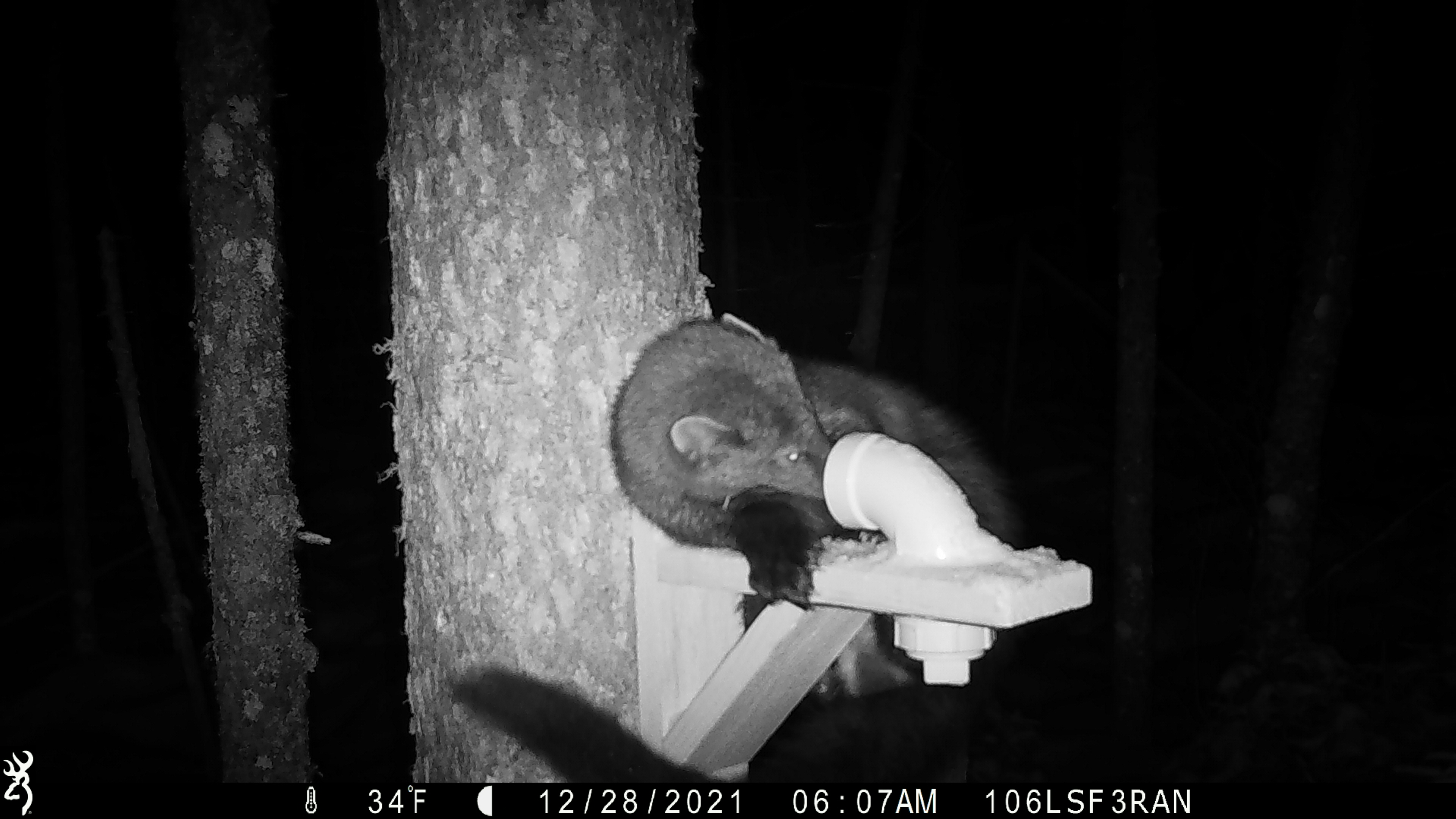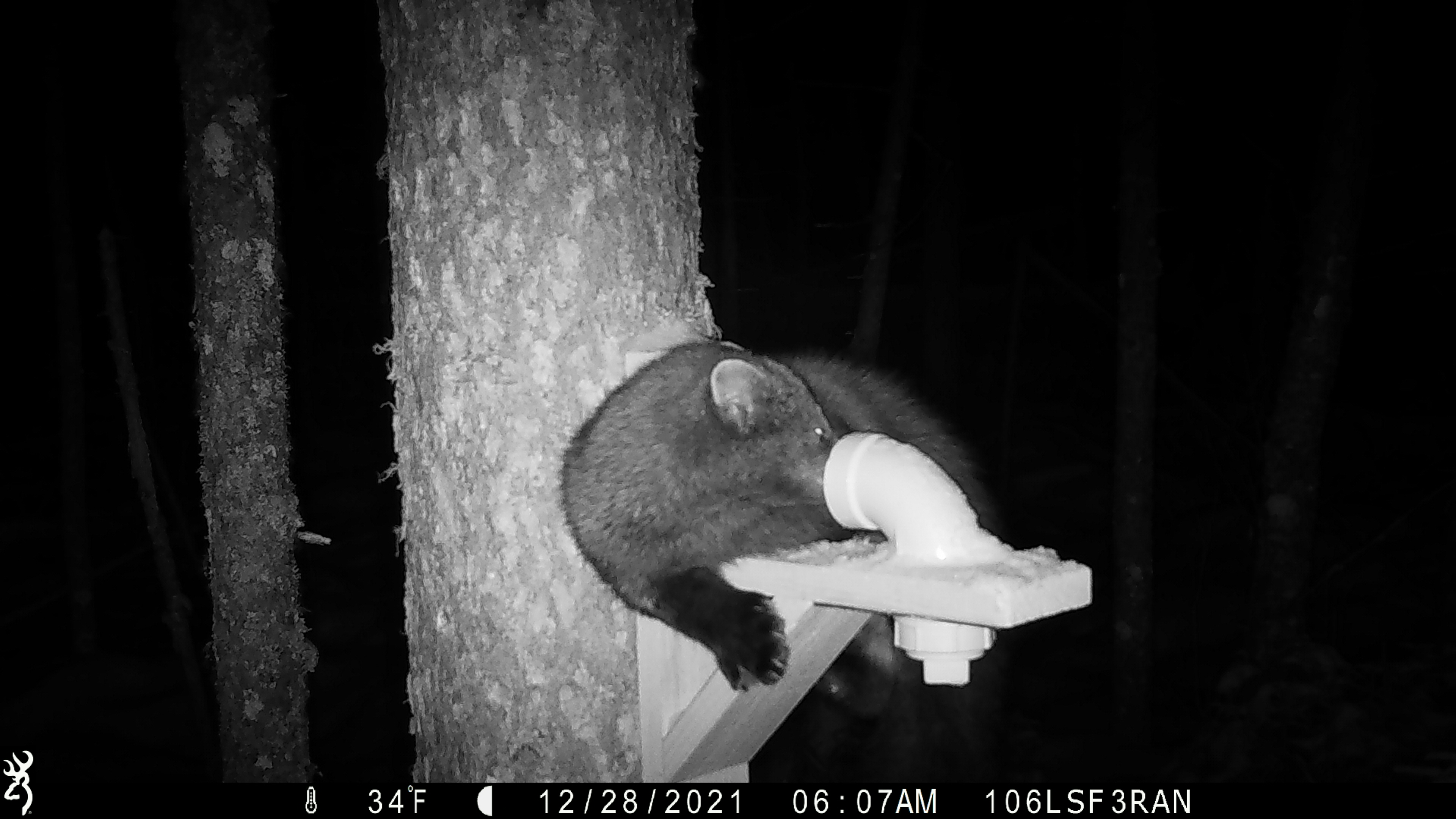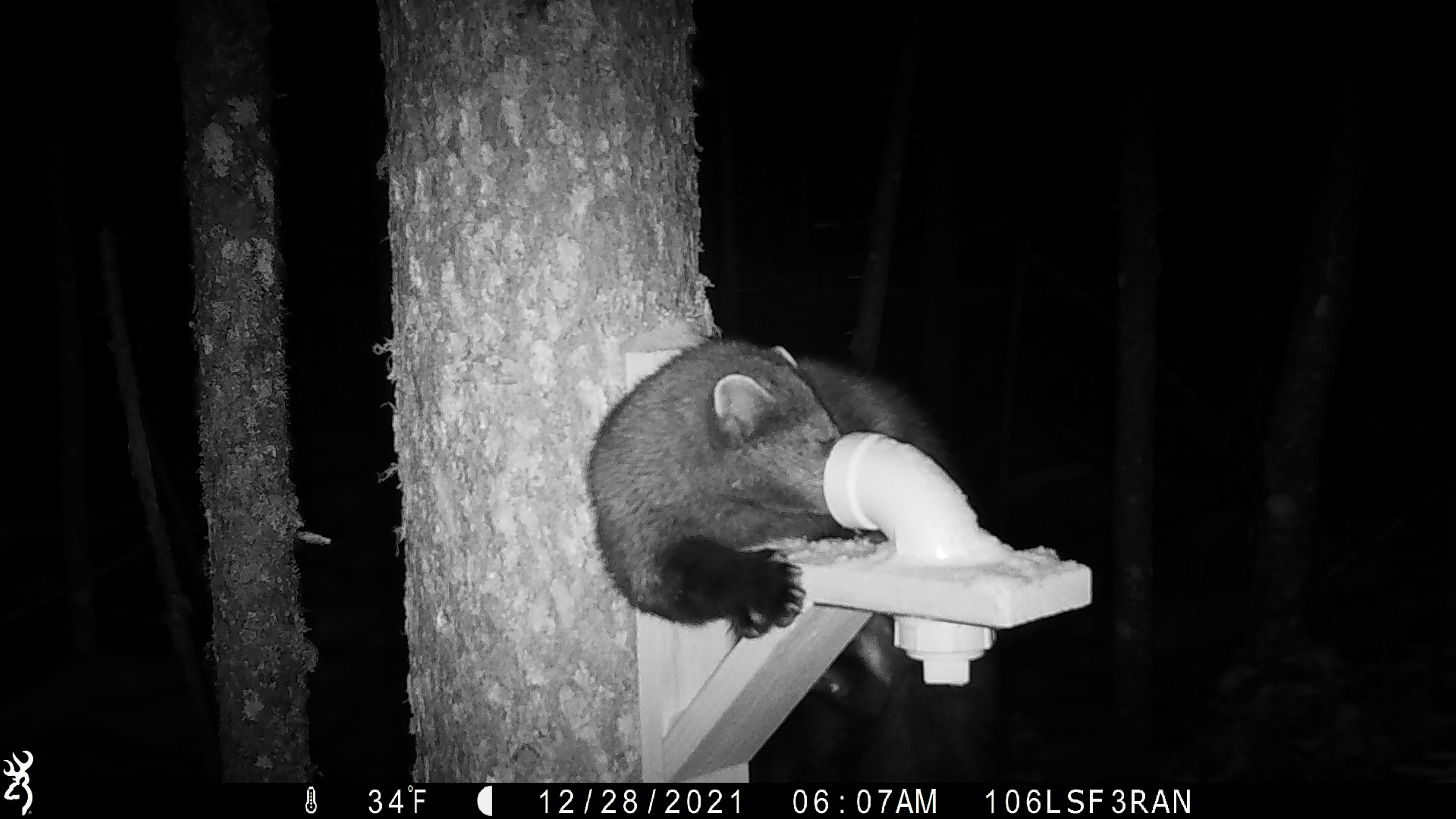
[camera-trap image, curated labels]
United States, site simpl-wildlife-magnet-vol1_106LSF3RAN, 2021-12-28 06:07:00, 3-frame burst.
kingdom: Animalia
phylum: Chordata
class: Mammalia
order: Carnivora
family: Mustelidae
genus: Pekania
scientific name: Pekania pennanti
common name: fisher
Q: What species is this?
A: Fisher (Pekania pennanti).